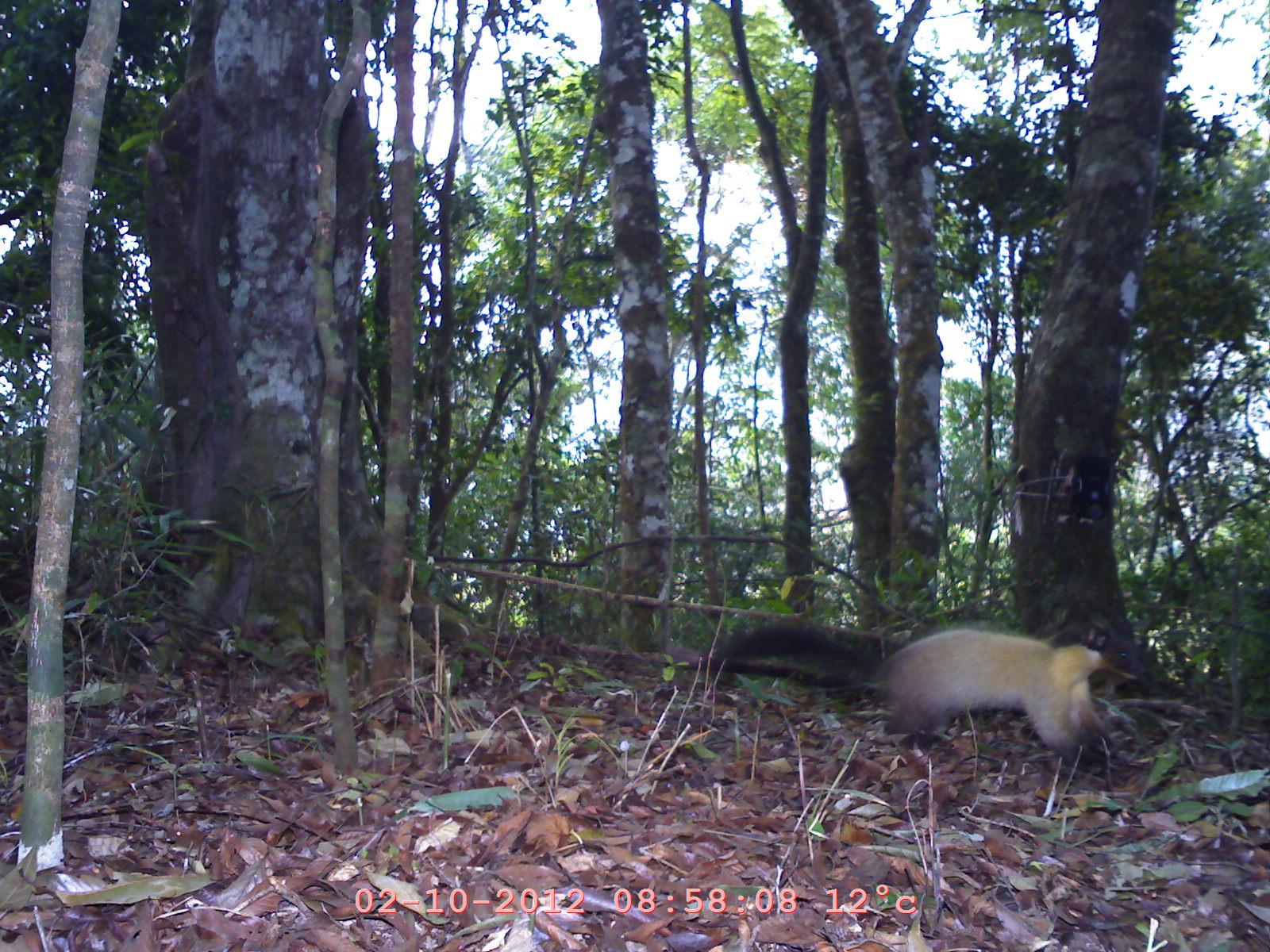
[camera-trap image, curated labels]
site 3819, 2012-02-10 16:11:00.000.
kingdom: Animalia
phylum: Chordata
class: Mammalia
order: Carnivora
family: Mustelidae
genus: Martes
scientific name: Martes flavigula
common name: yellow-throated marten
Martes flavigula (yellow-throated marten), count 1.